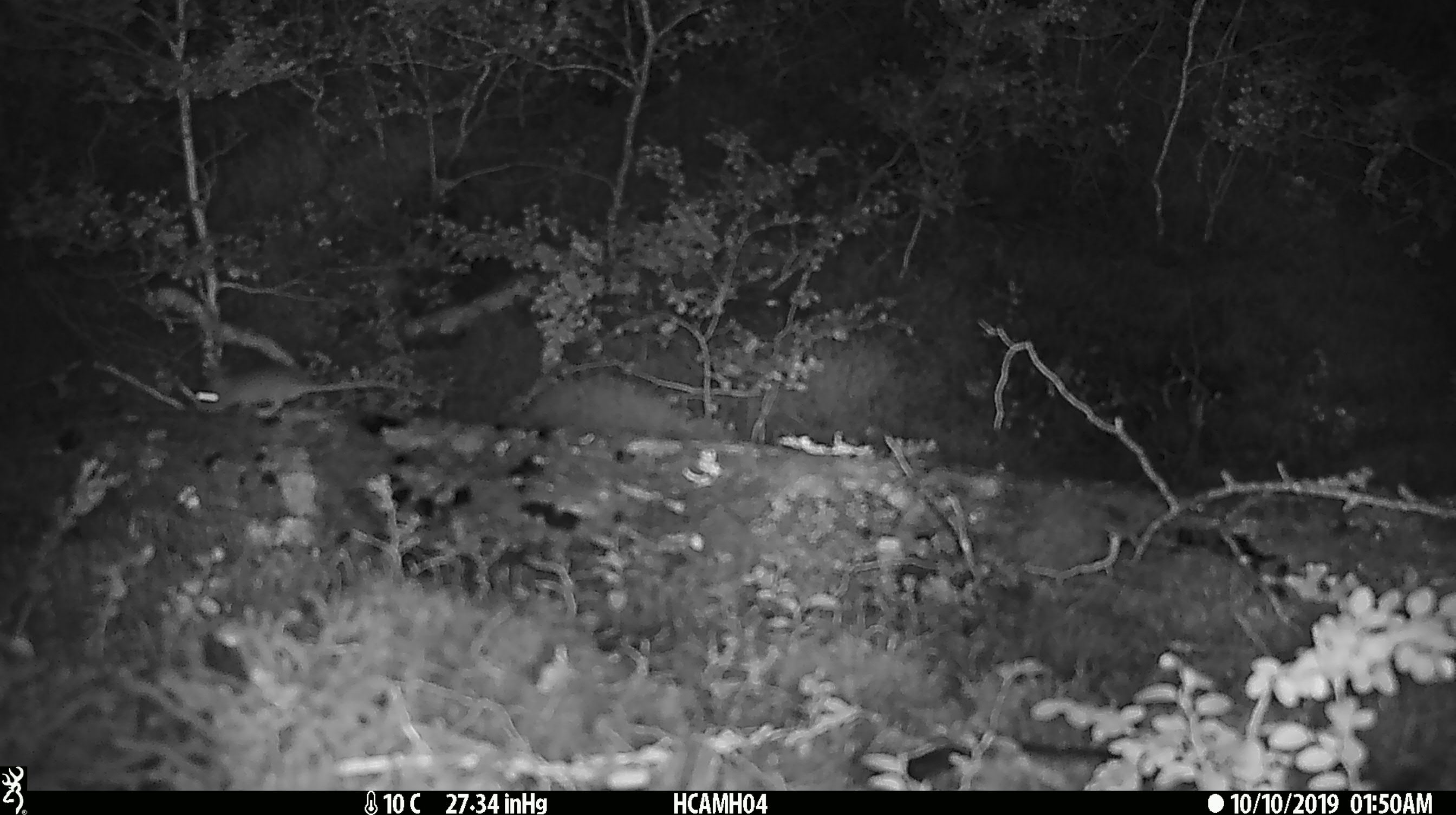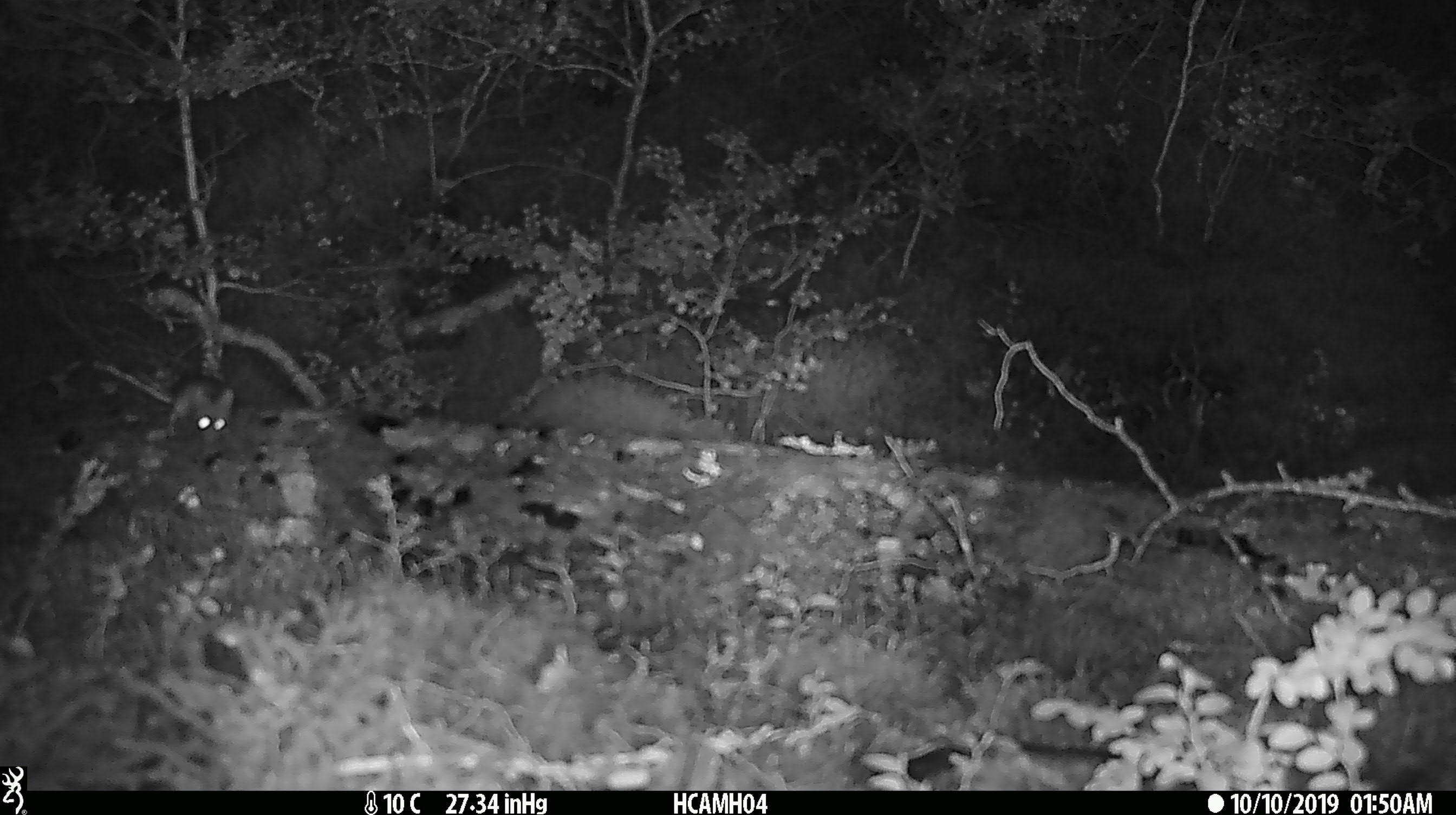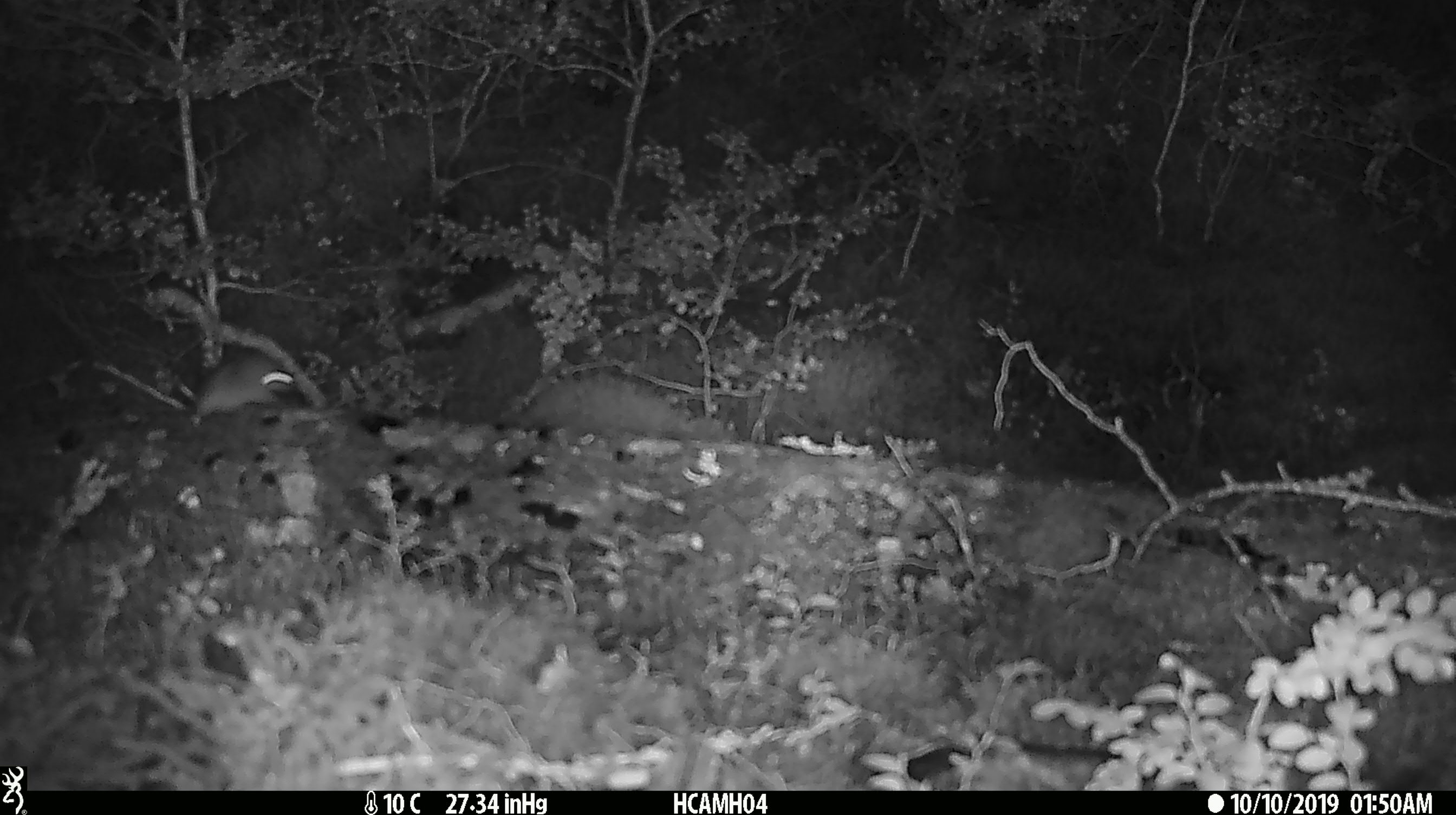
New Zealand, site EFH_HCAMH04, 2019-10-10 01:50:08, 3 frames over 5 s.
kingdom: Animalia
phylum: Chordata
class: Mammalia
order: Rodentia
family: Muridae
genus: Mus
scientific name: Mus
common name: mouse